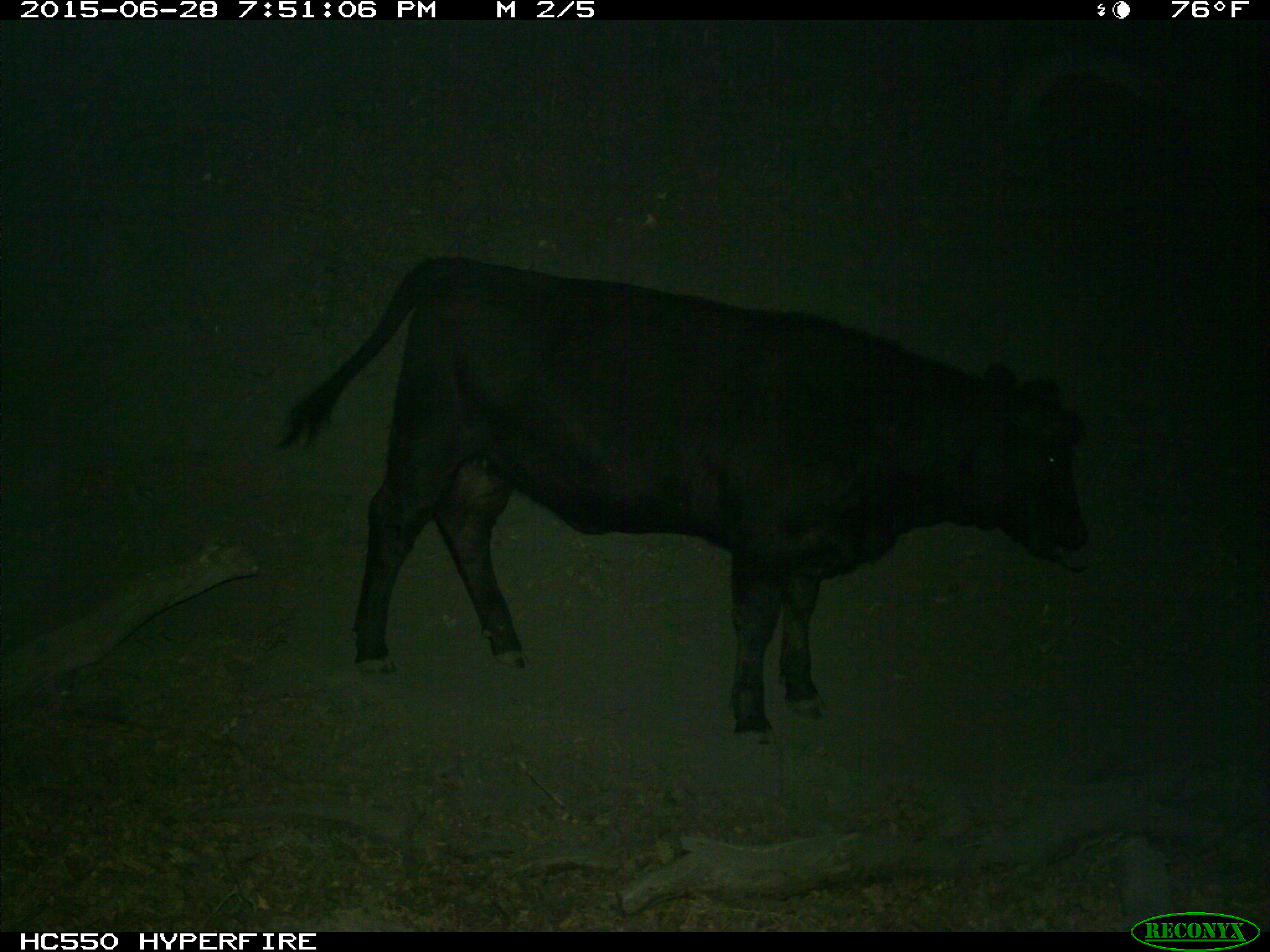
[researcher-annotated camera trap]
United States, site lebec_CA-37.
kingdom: Animalia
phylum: Chordata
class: Mammalia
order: Artiodactyla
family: Bovidae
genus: Bos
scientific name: Bos taurus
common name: domestic cow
Bos taurus (domestic cow).